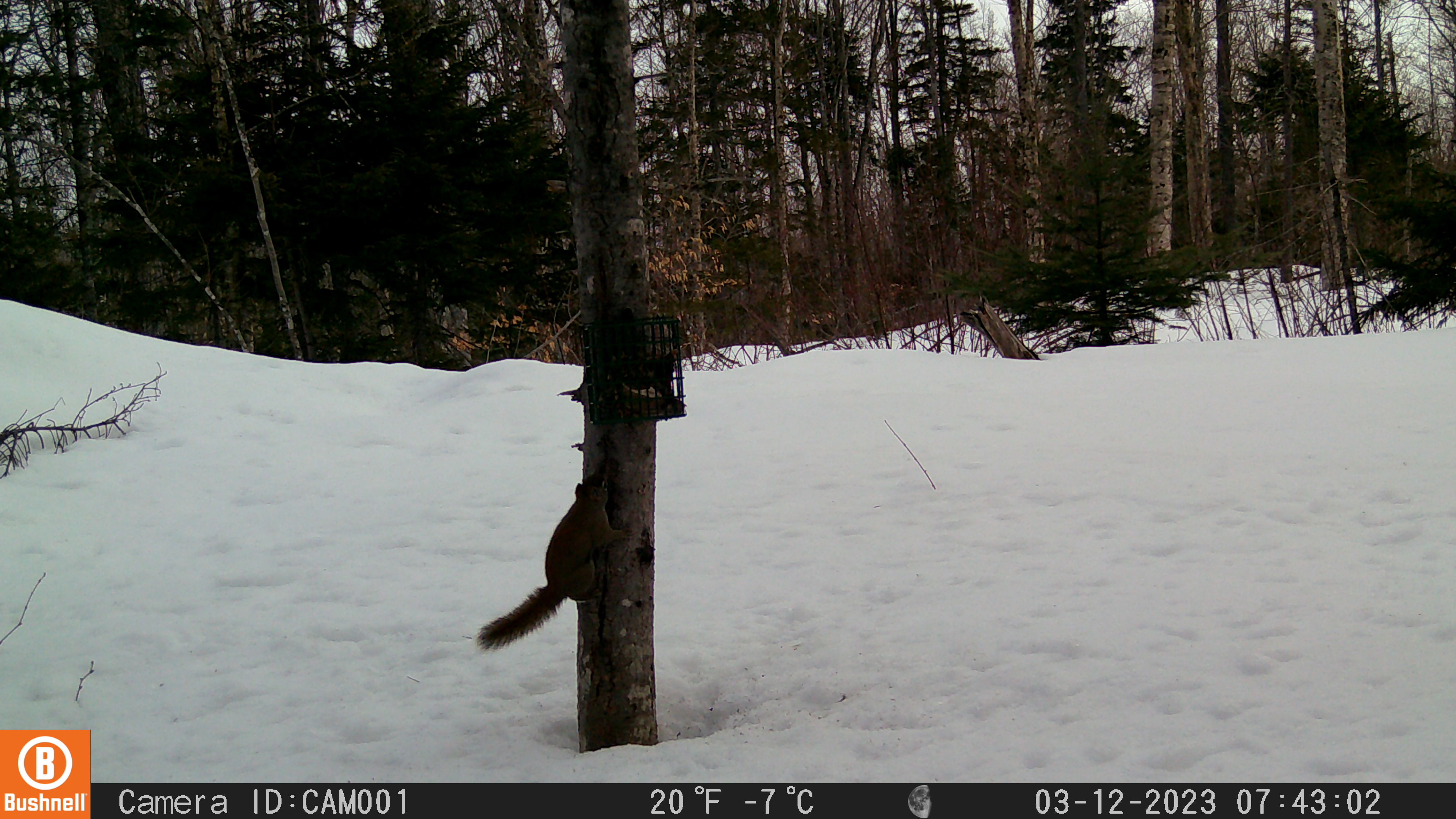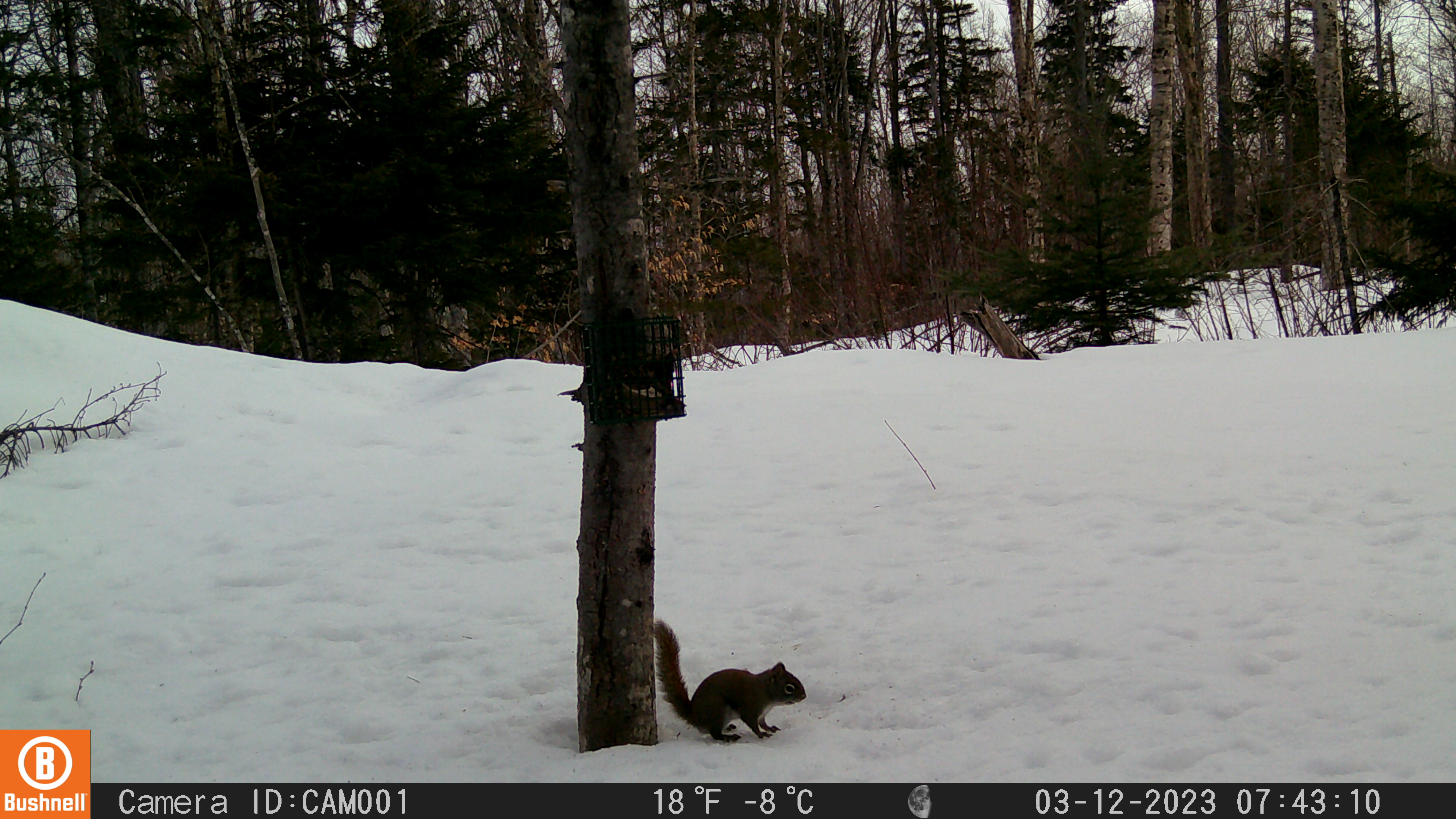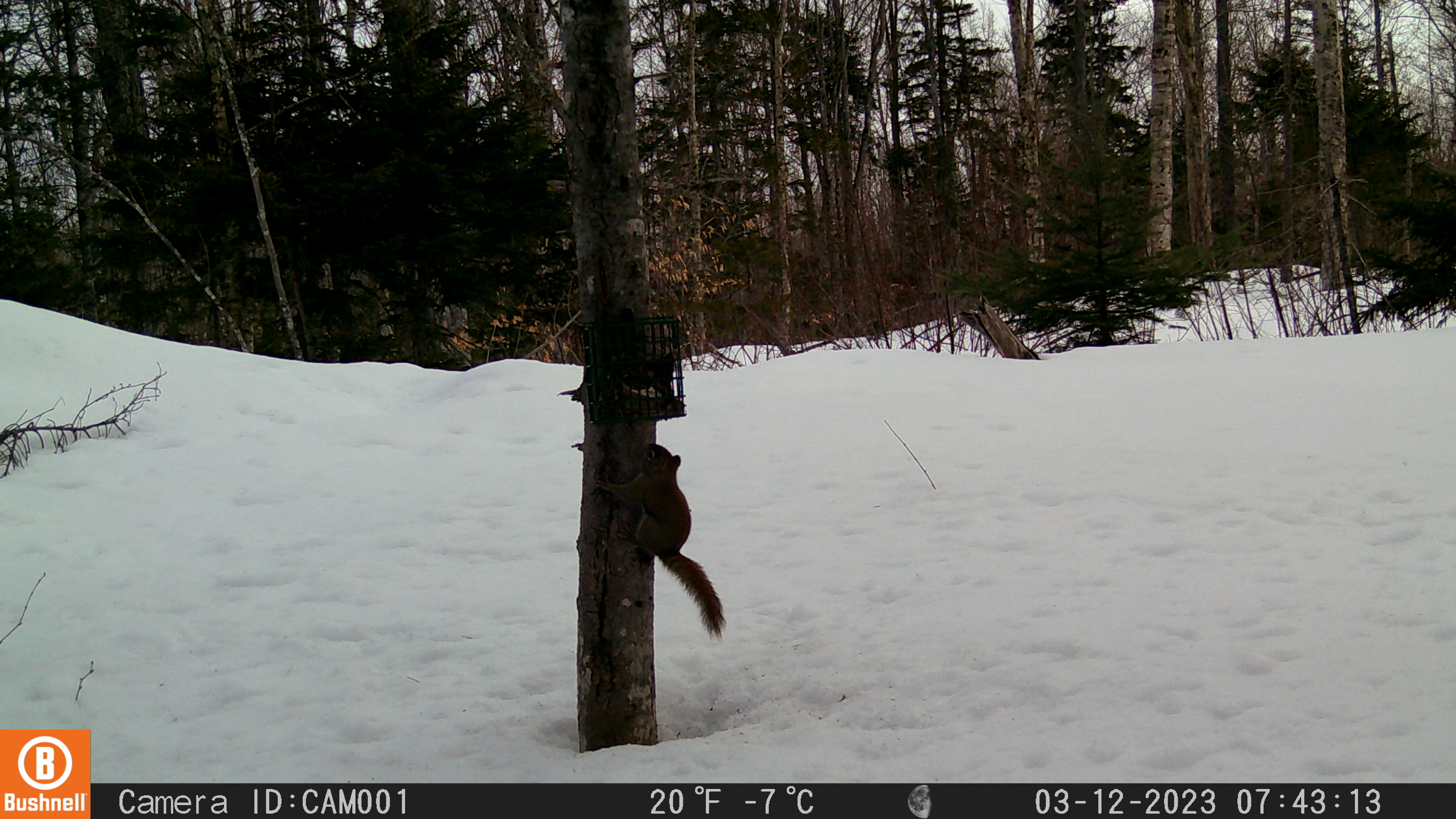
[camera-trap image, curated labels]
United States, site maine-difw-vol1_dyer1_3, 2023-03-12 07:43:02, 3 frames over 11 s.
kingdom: Animalia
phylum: Chordata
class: Mammalia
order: Rodentia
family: Sciuridae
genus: Tamiasciurus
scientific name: Tamiasciurus hudsonicus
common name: red squirrel